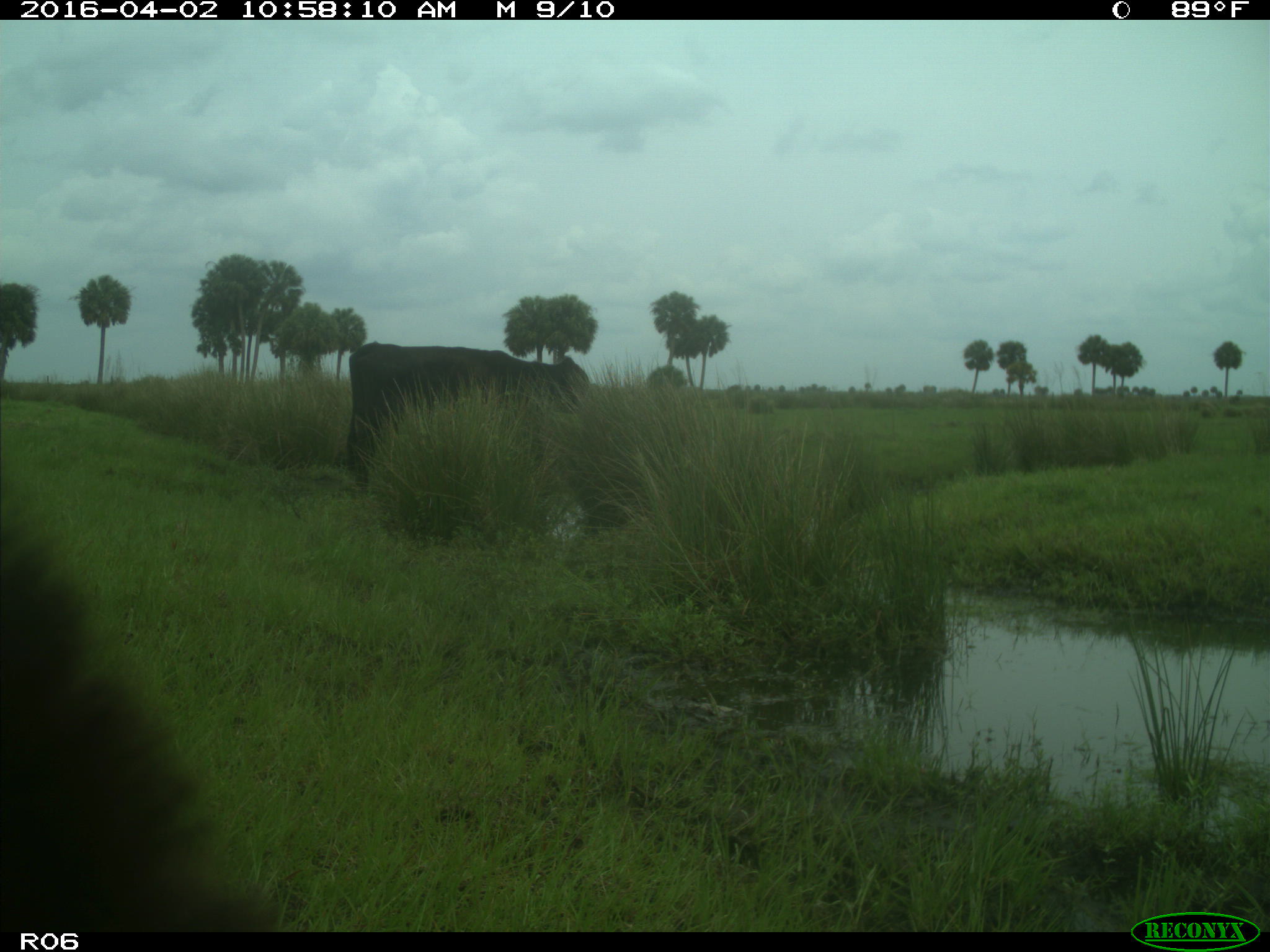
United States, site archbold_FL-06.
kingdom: Animalia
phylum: Chordata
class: Mammalia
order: Artiodactyla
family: Bovidae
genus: Bos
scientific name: Bos taurus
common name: domestic cow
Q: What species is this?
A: Bos taurus (domestic cow).